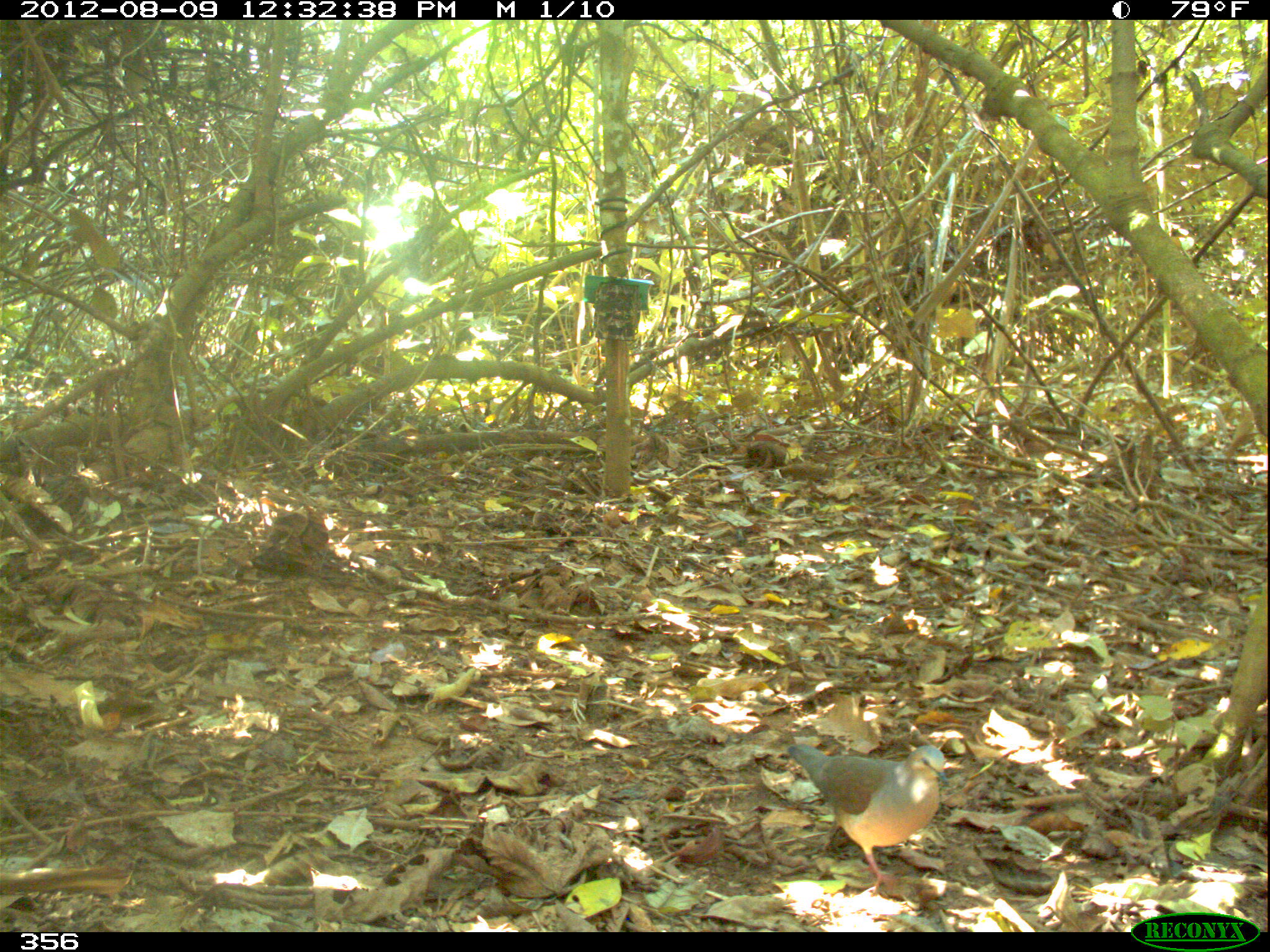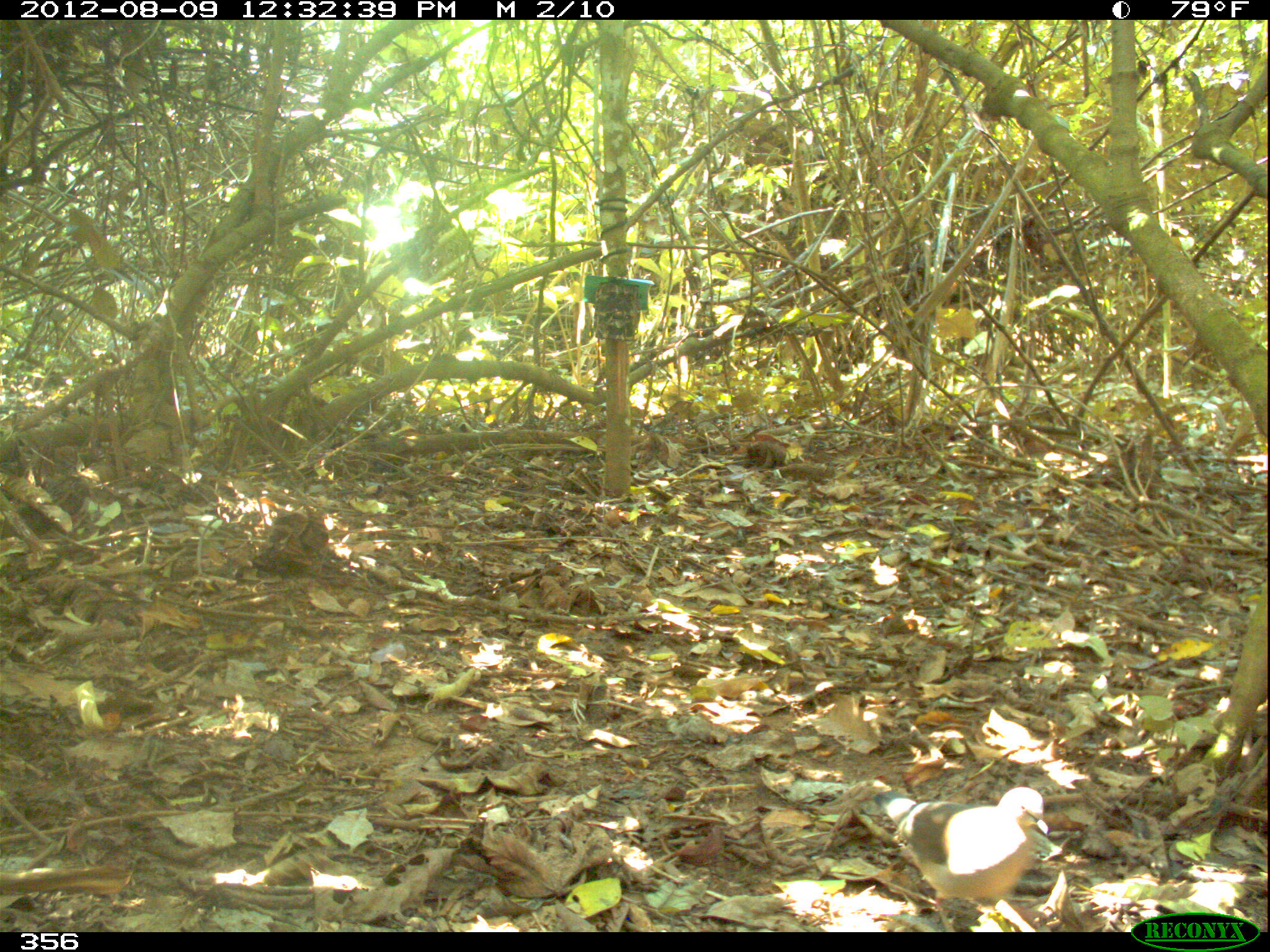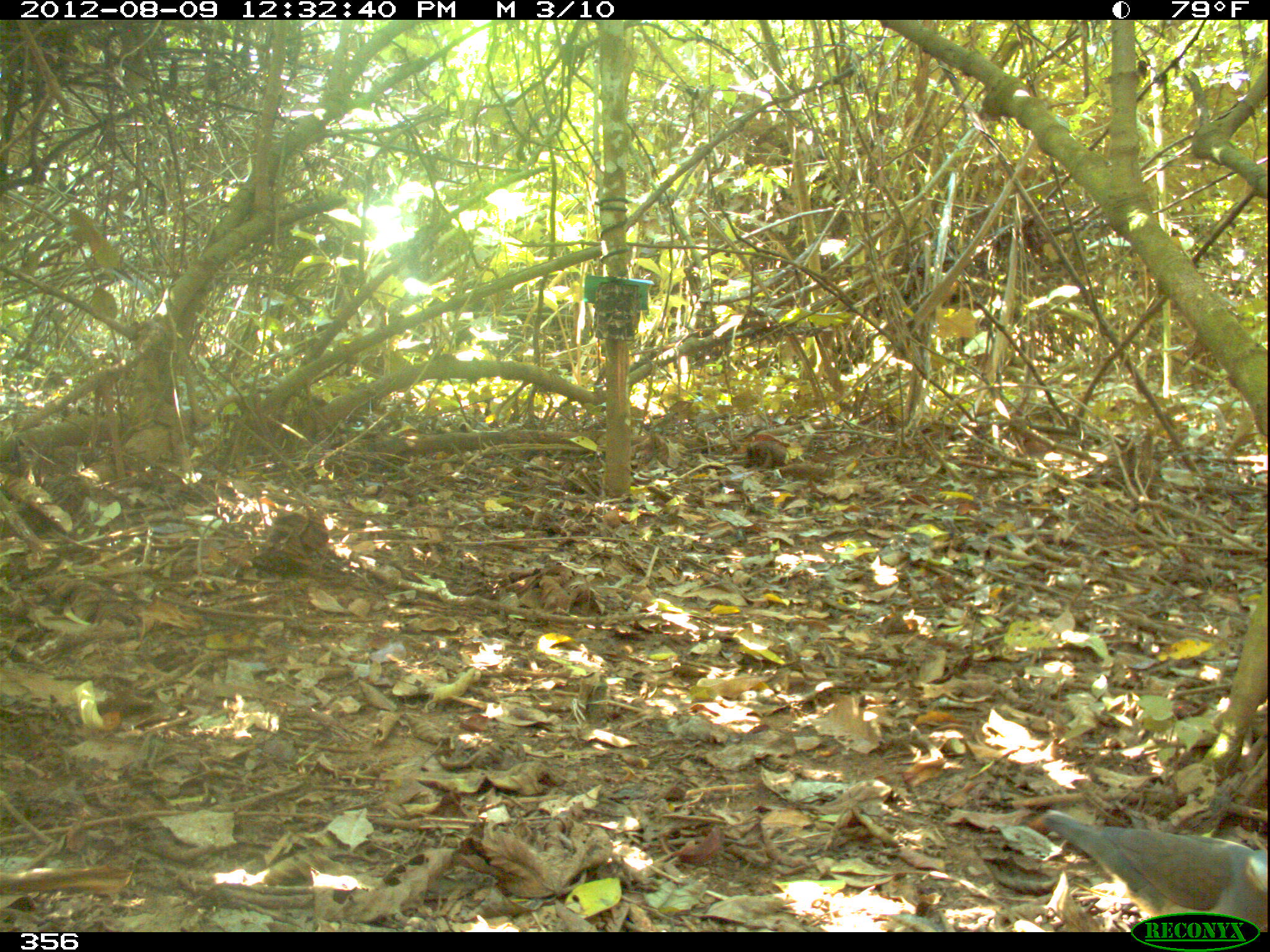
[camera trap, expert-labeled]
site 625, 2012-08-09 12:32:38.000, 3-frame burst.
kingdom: Animalia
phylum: Chordata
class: Aves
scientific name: Aves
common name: bird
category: unknown bird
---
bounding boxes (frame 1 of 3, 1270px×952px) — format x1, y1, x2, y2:
unknown bird: 786, 743, 949, 889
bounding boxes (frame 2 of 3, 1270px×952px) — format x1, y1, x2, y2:
unknown bird: 872, 786, 1049, 932